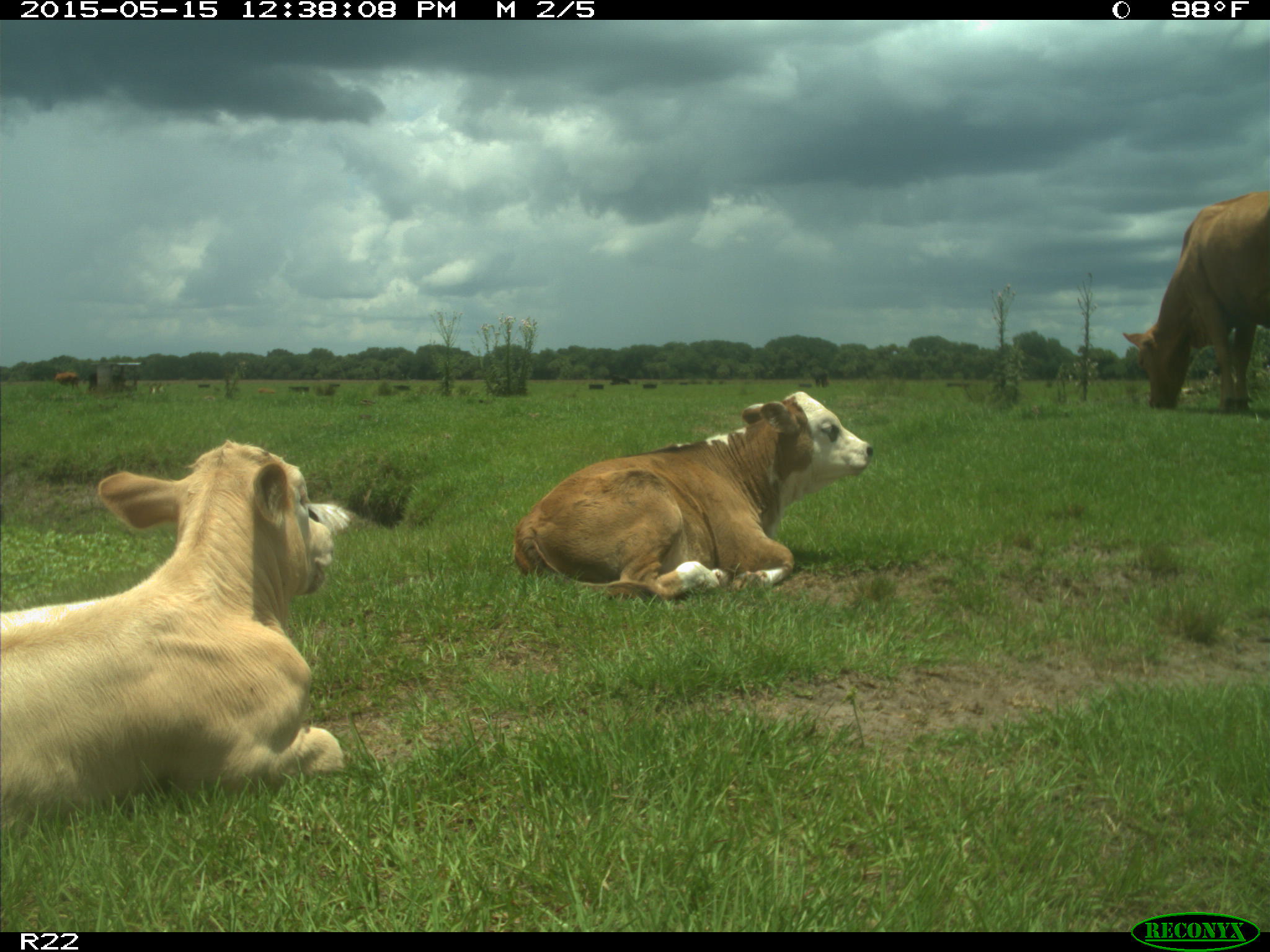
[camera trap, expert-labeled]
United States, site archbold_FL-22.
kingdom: Animalia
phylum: Chordata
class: Mammalia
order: Artiodactyla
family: Bovidae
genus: Bos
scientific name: Bos taurus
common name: domestic cow